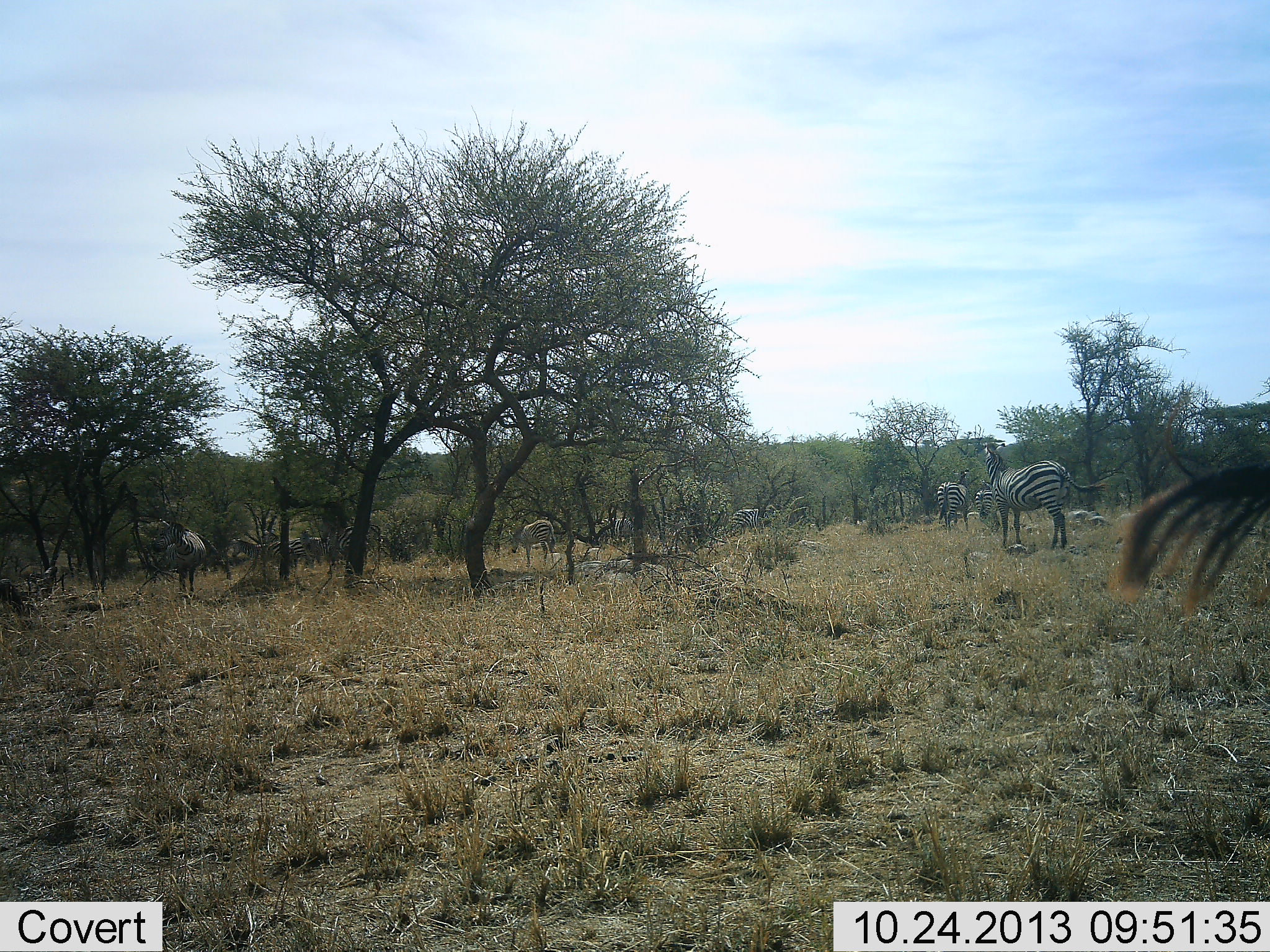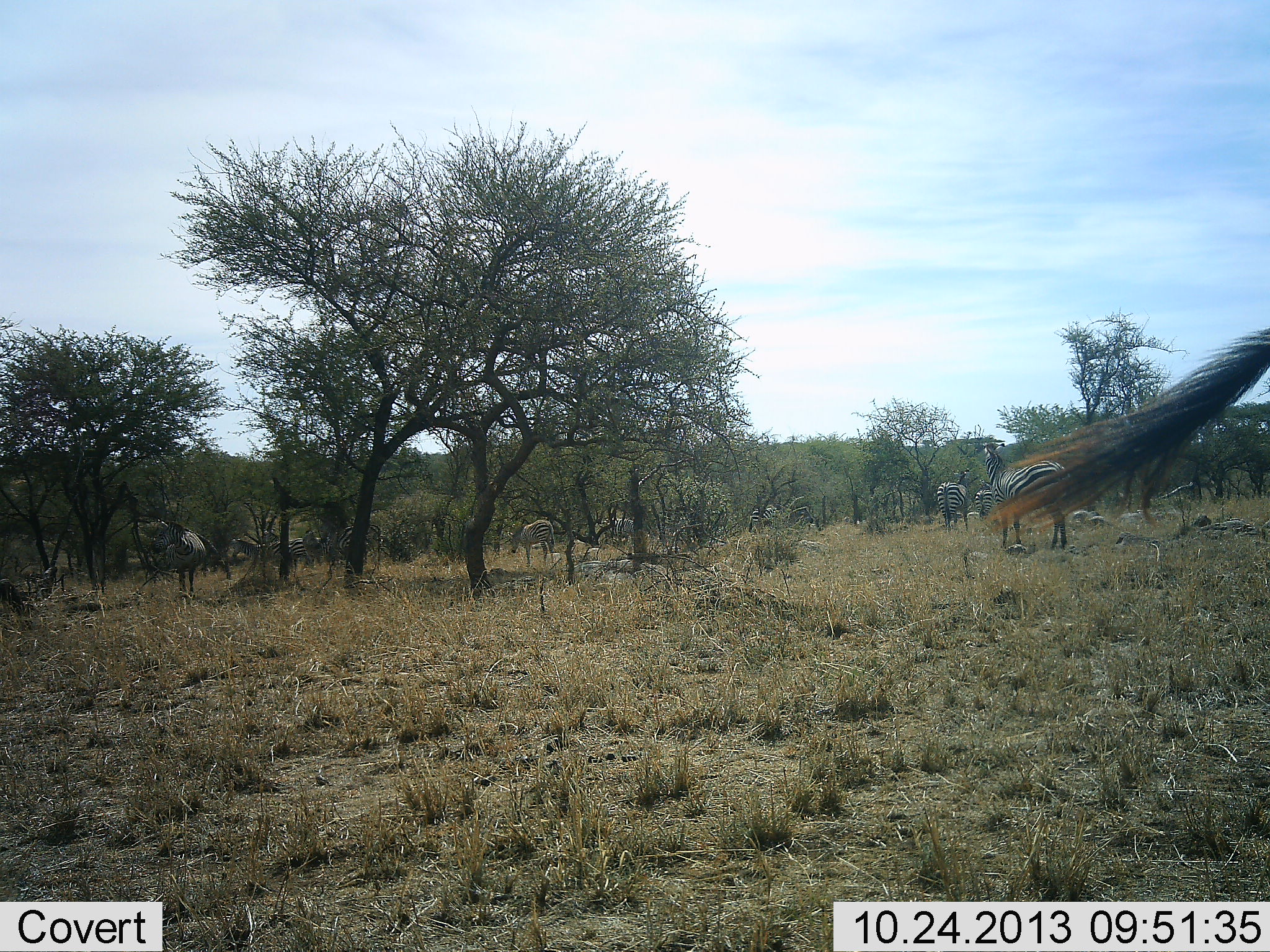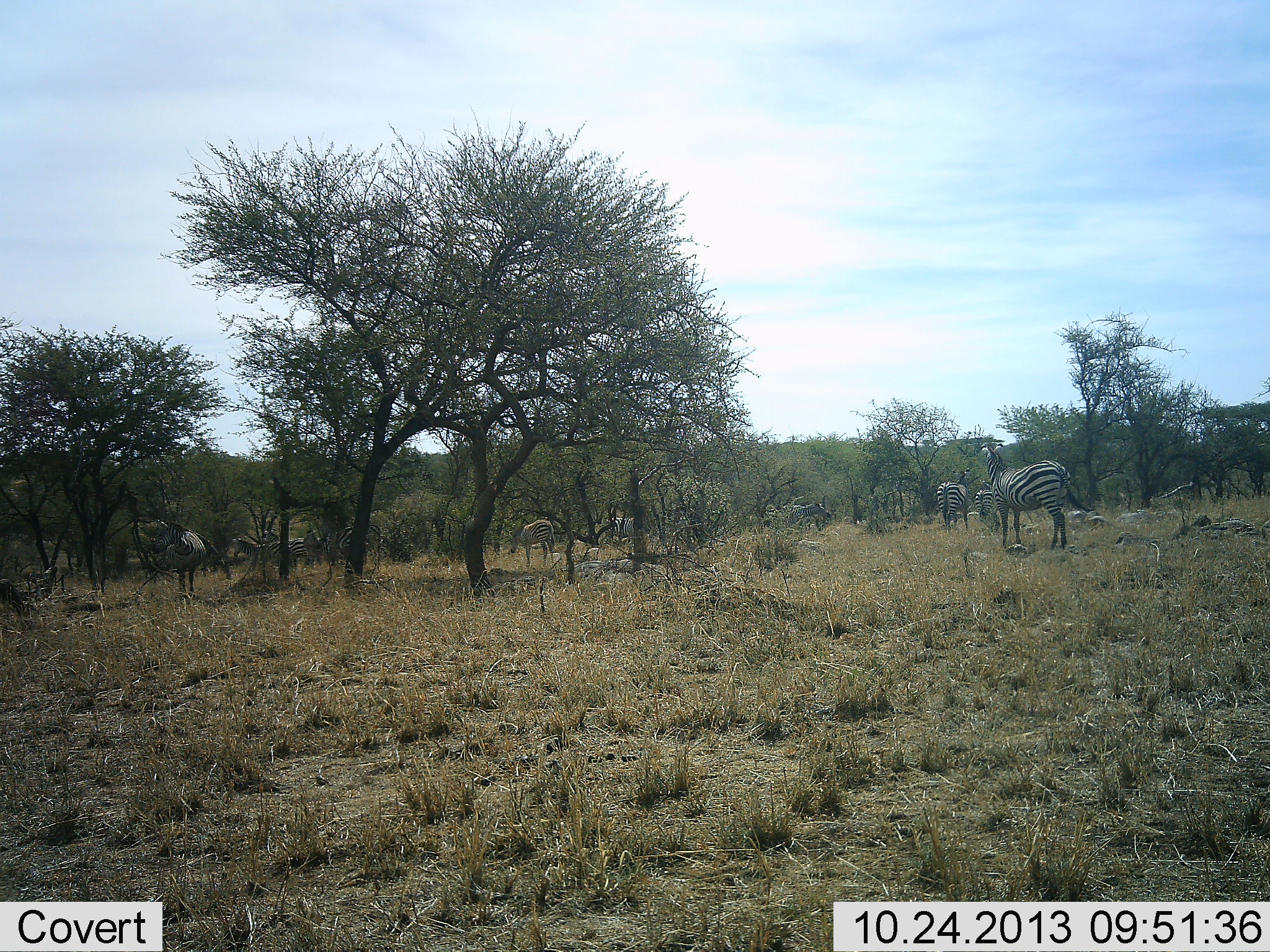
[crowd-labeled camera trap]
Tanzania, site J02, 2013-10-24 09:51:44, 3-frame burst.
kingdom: Animalia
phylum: Chordata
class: Mammalia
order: Perissodactyla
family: Equidae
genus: Equus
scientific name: Equus quagga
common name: plains zebra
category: zebra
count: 11-50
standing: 70%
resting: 13%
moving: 35%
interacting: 9%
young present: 0%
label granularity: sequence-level